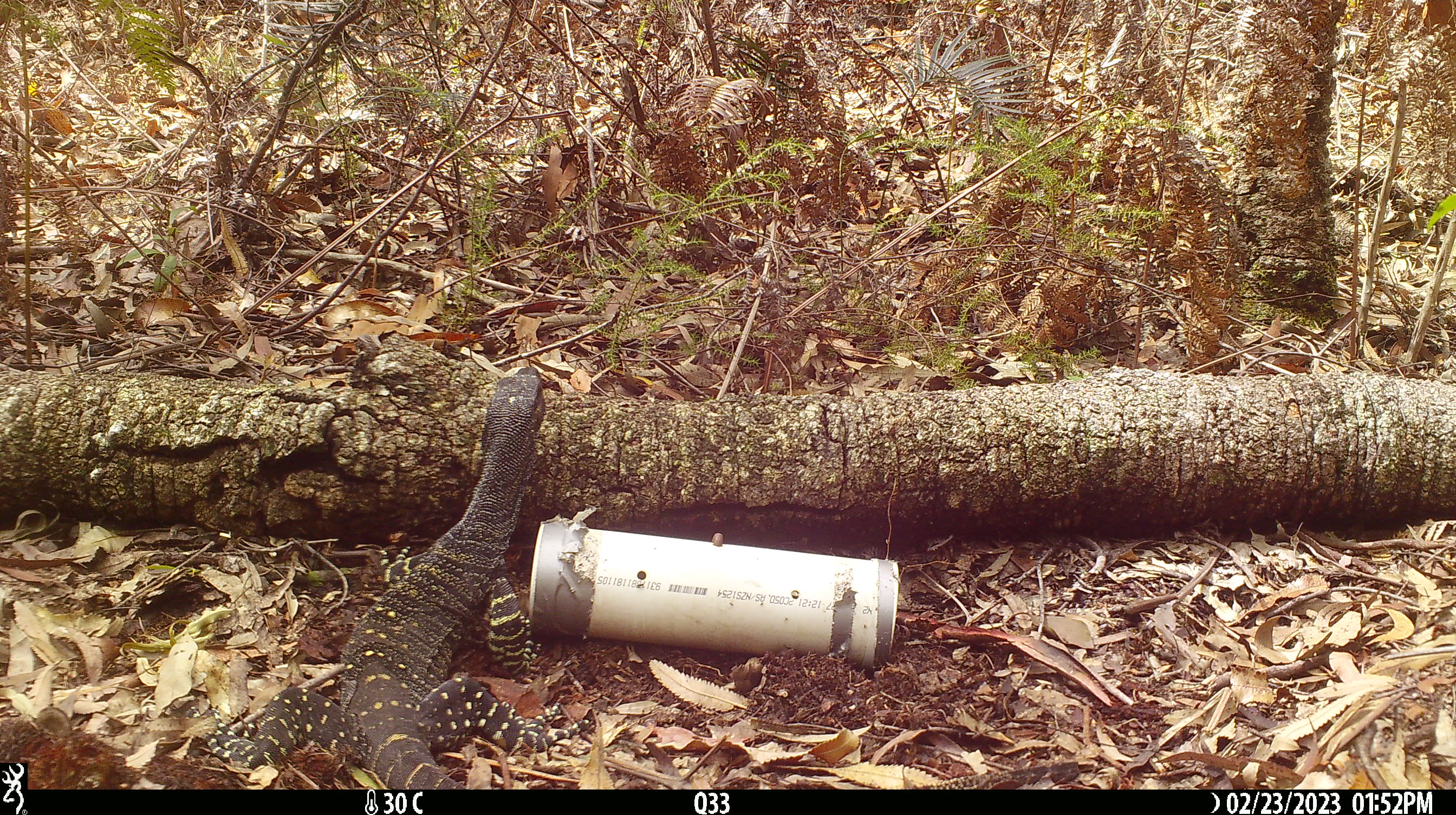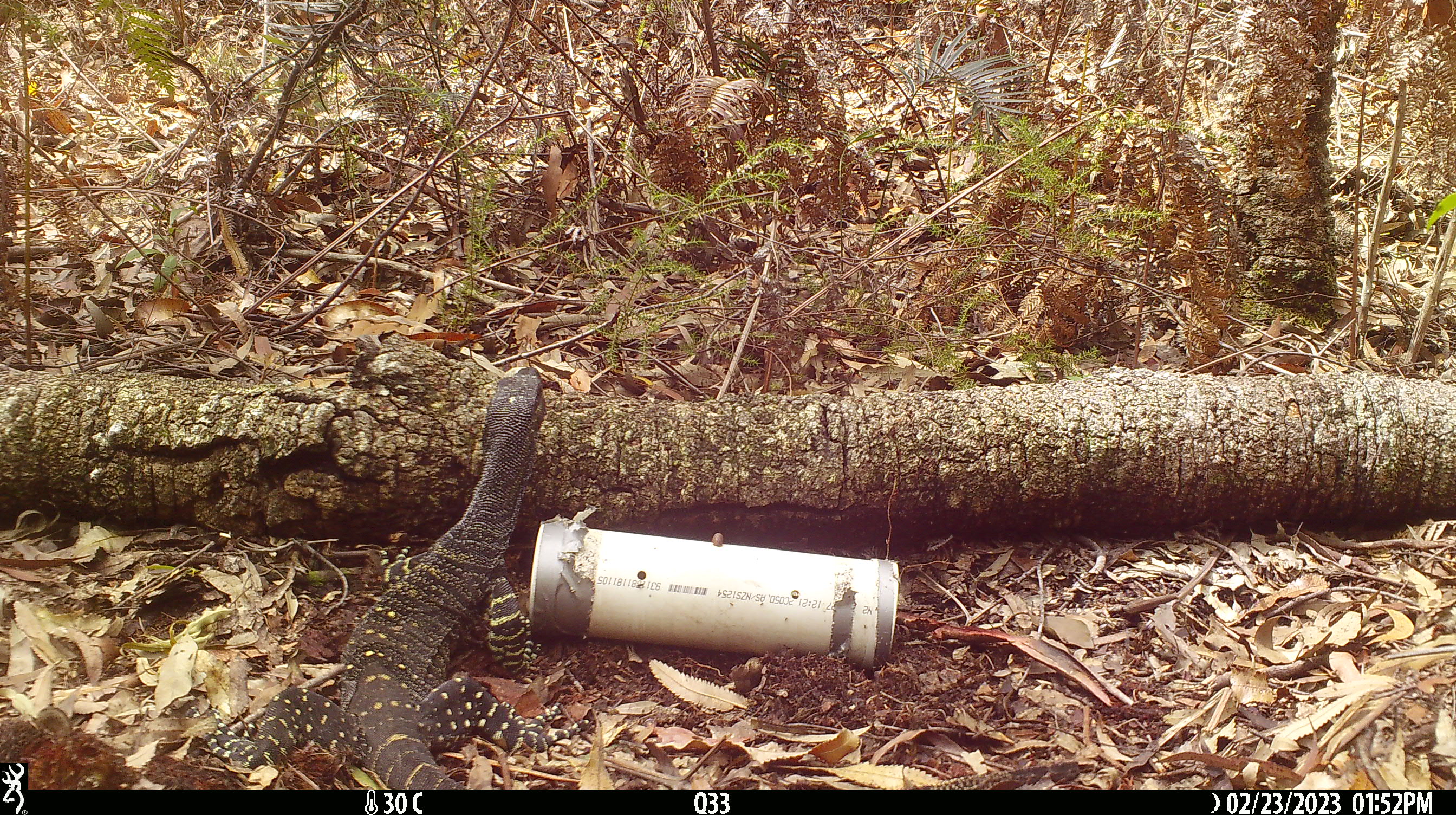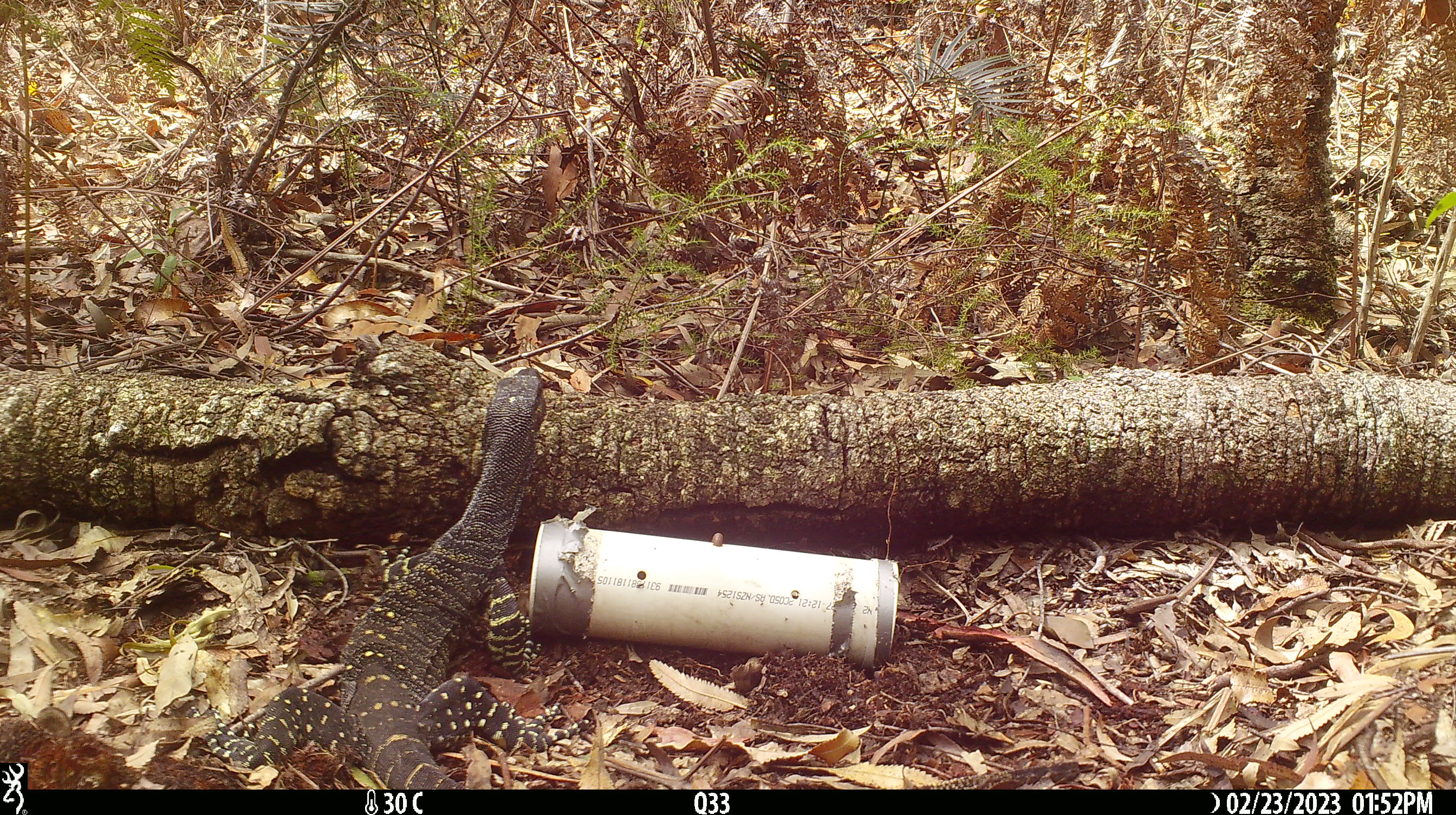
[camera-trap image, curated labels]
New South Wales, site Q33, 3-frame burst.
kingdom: Animalia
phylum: Chordata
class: Reptilia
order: Squamata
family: Varanidae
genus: Varanus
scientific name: Varanus varius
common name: lace monitor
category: goanna